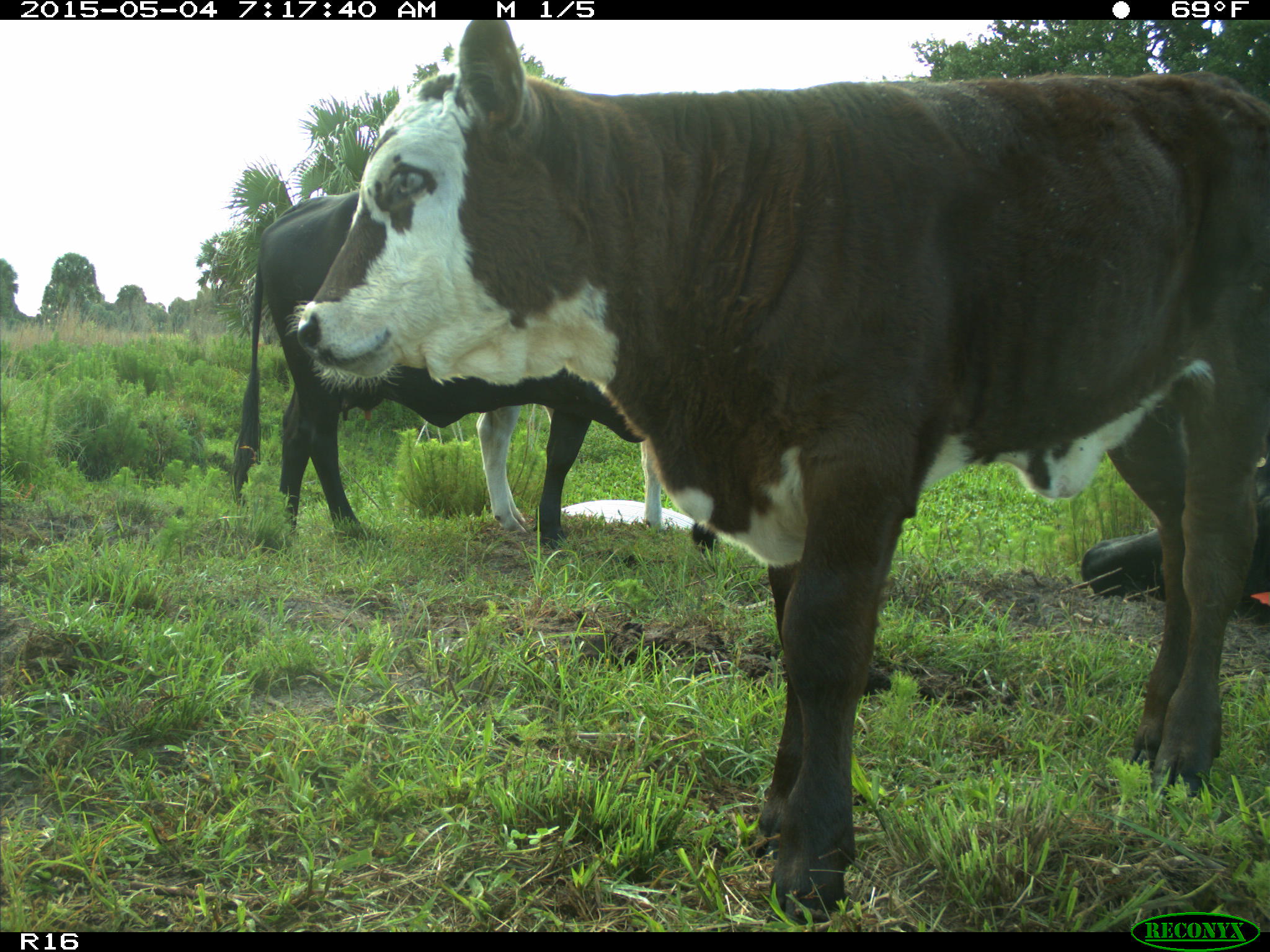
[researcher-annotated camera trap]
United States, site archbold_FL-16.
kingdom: Animalia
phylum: Chordata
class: Mammalia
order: Artiodactyla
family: Bovidae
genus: Bos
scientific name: Bos taurus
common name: domestic cow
Bos taurus (domestic cow).